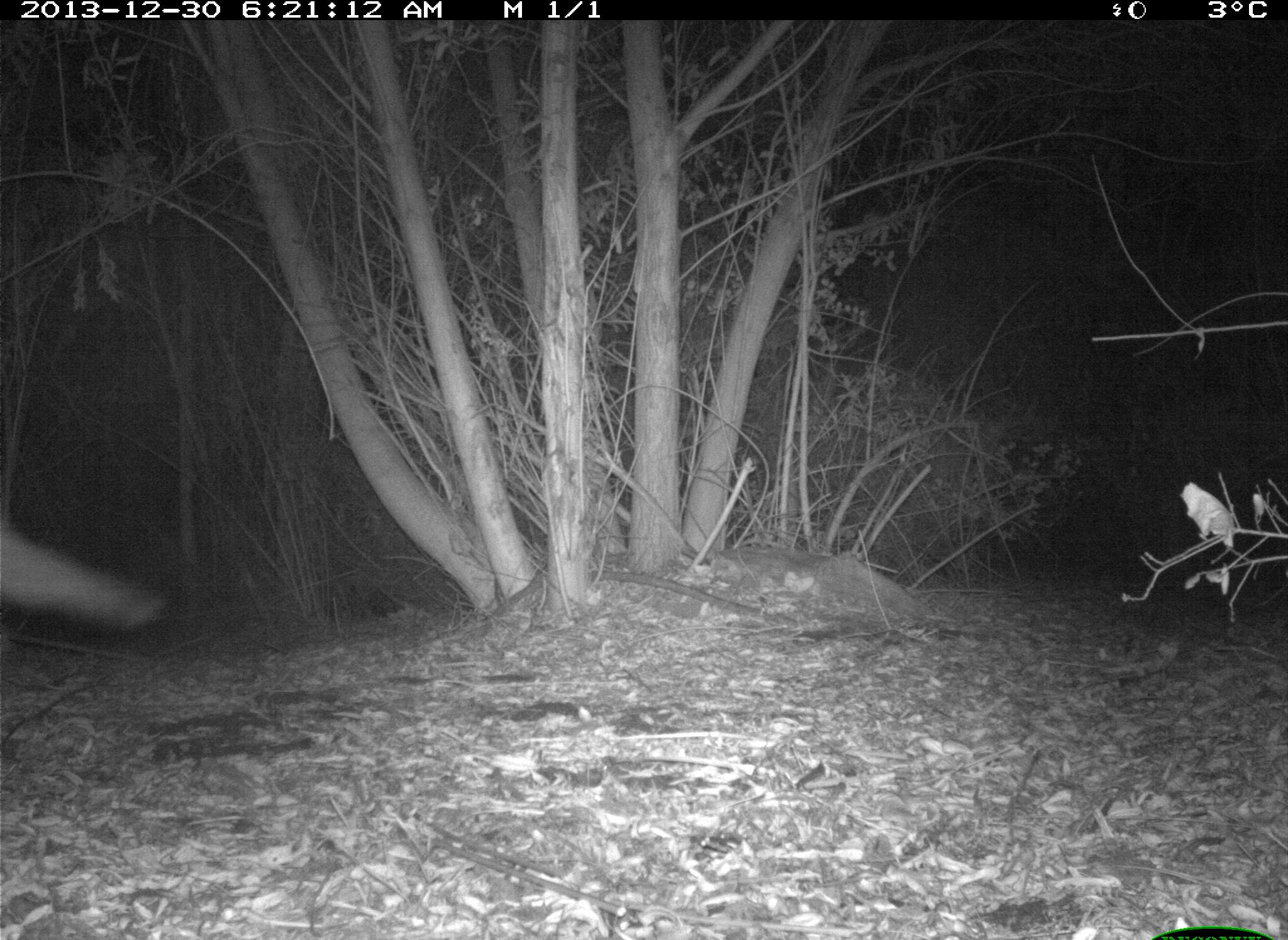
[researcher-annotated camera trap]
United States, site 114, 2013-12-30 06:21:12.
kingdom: Animalia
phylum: Chordata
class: Mammalia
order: Carnivora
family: Canidae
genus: Canis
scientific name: Canis latrans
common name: coyote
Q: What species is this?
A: Coyote (Canis latrans).